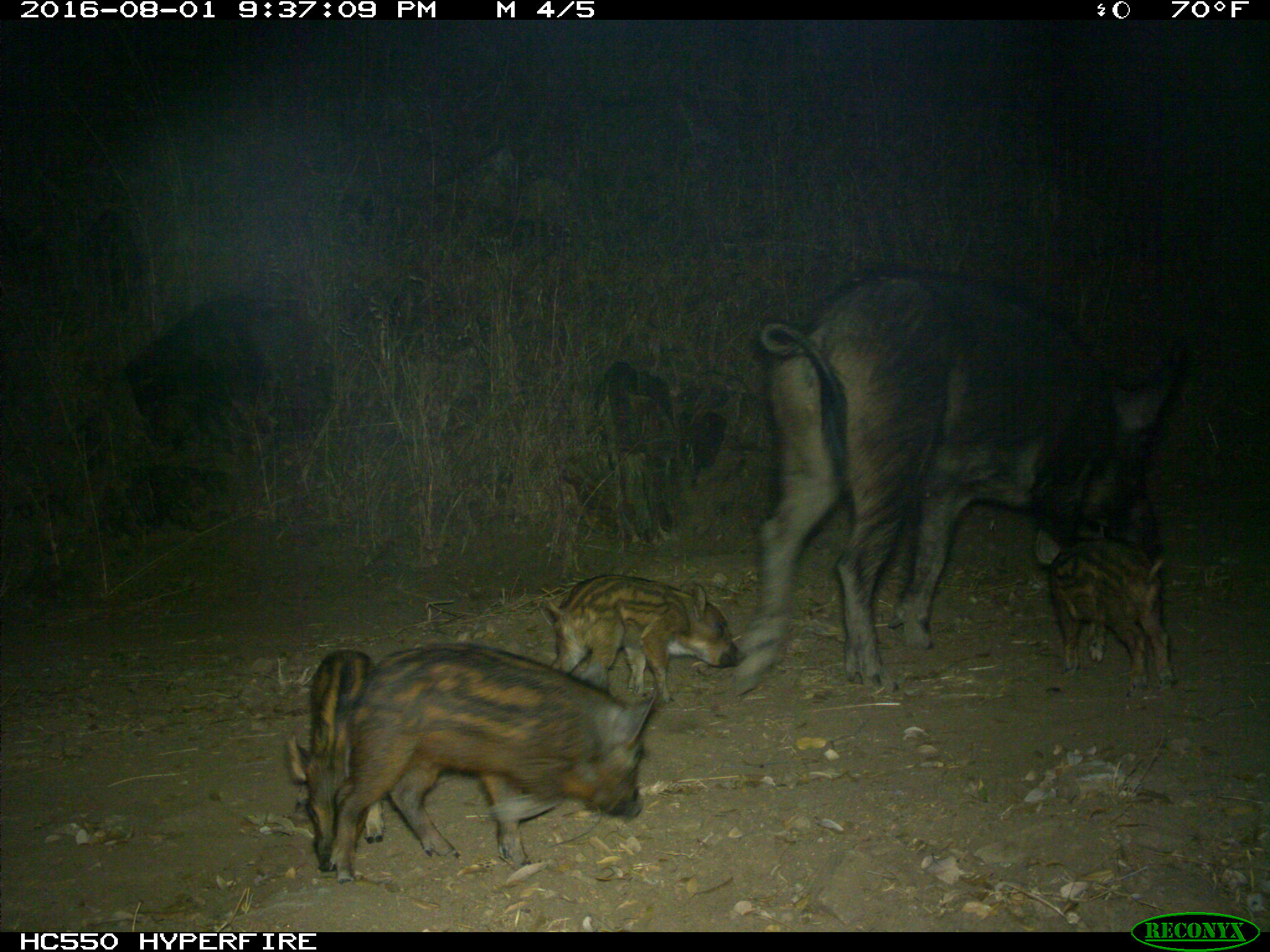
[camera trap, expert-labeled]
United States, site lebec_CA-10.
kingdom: Animalia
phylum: Chordata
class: Mammalia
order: Artiodactyla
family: Suidae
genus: Sus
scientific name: Sus scrofa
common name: wild boar